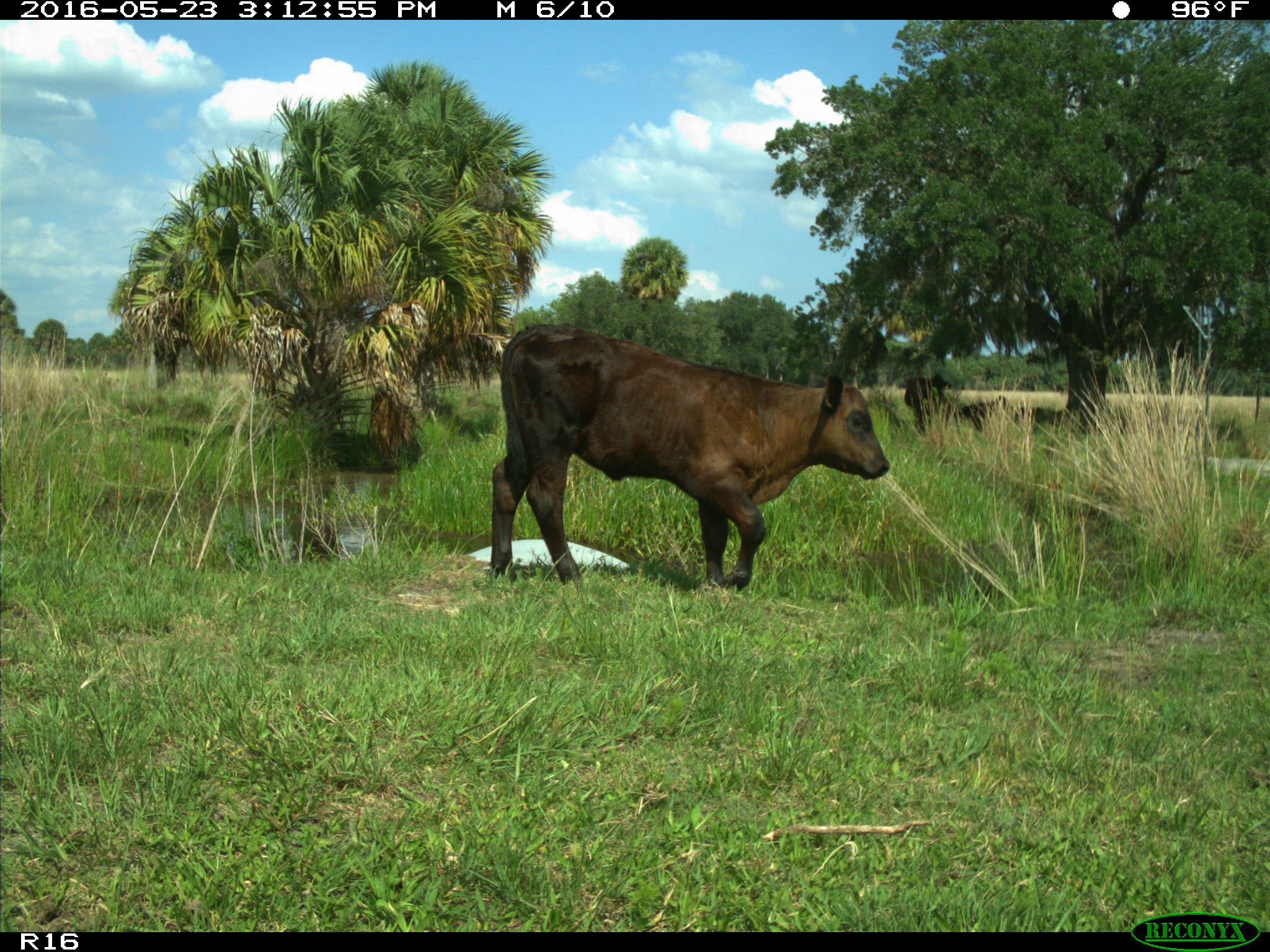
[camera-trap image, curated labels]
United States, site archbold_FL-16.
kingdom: Animalia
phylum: Chordata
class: Mammalia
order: Artiodactyla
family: Bovidae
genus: Bos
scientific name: Bos taurus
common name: domestic cow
Bos taurus (domestic cow).